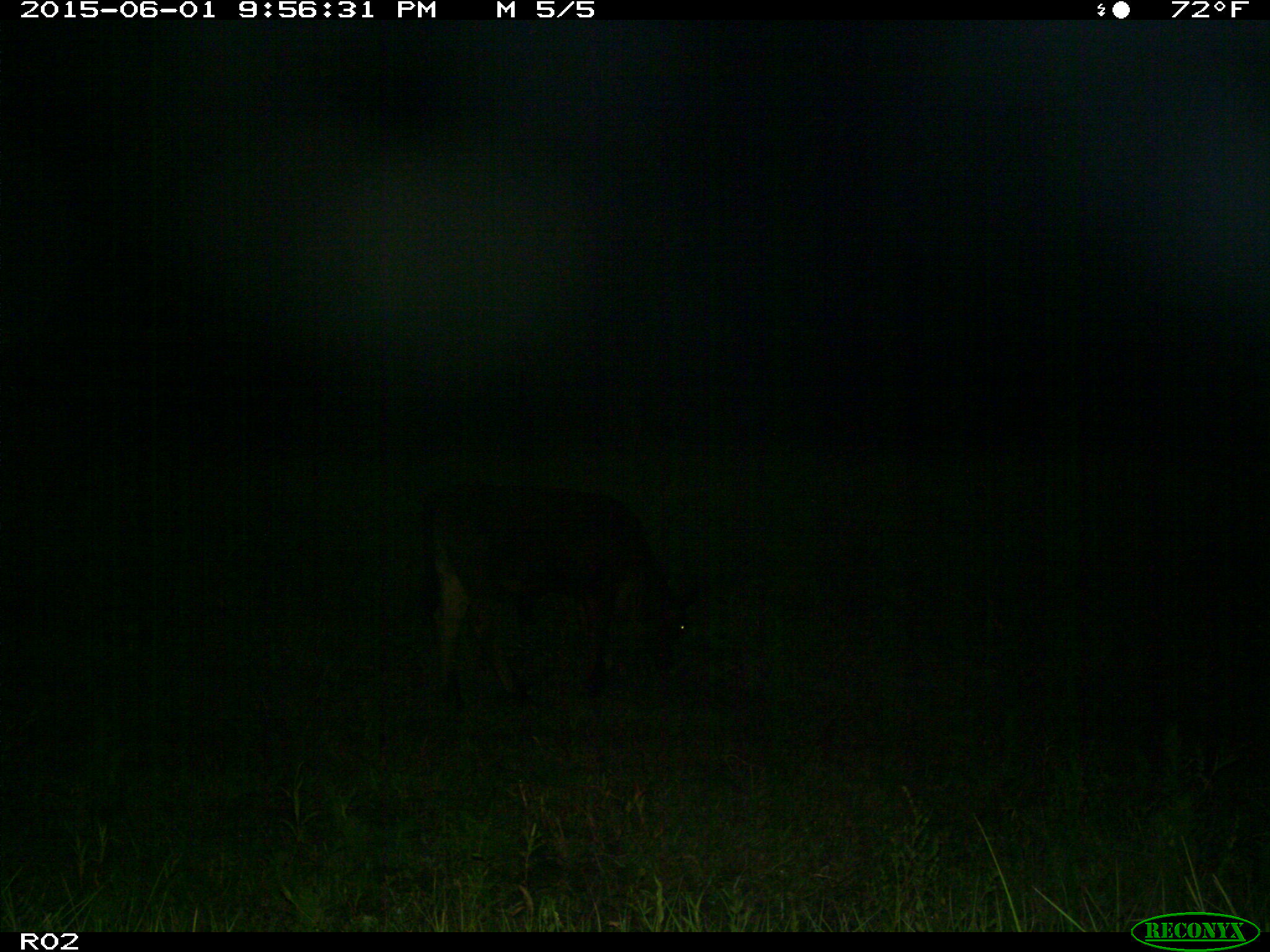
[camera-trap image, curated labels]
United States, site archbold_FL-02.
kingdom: Animalia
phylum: Chordata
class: Mammalia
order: Artiodactyla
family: Bovidae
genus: Bos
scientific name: Bos taurus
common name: domestic cow